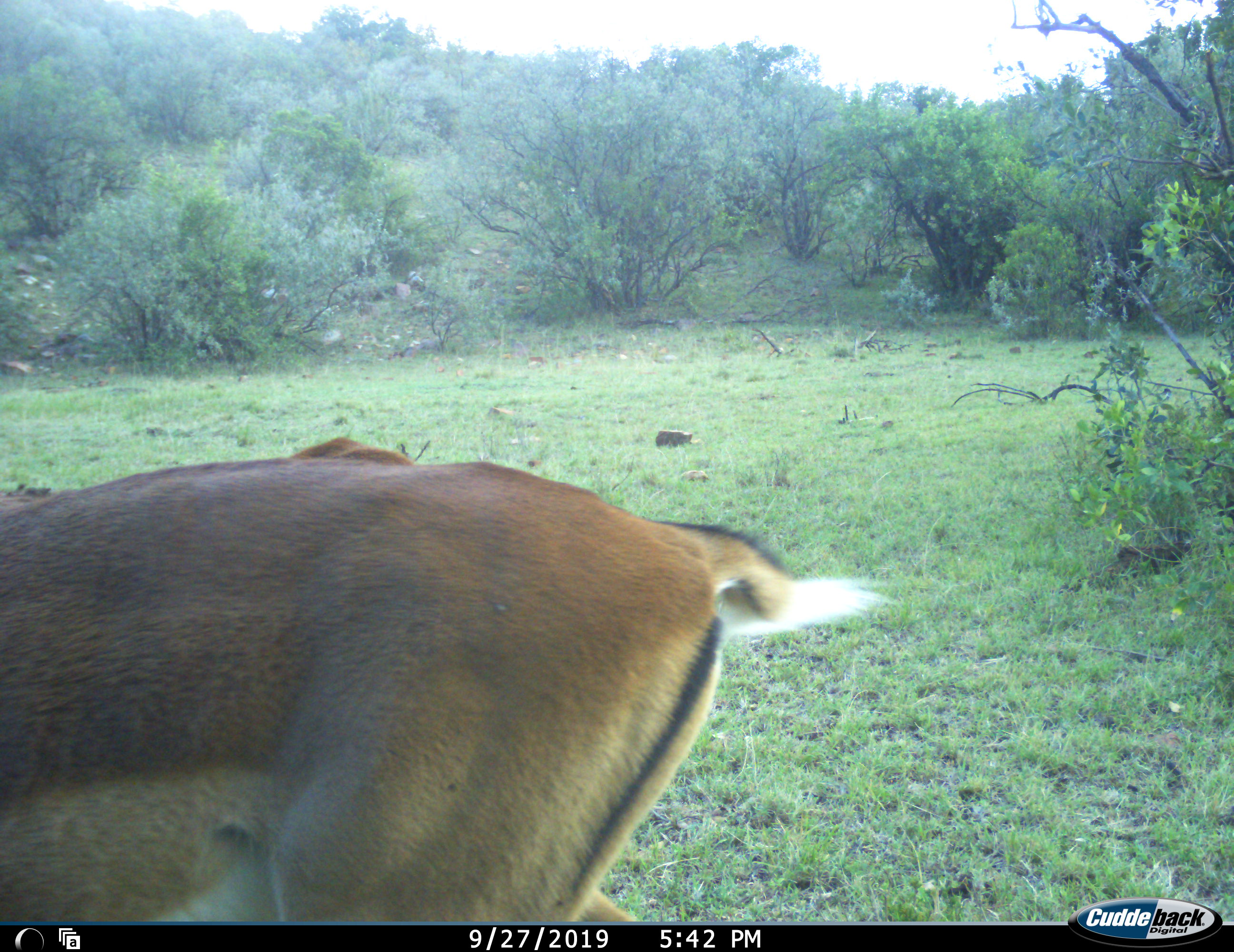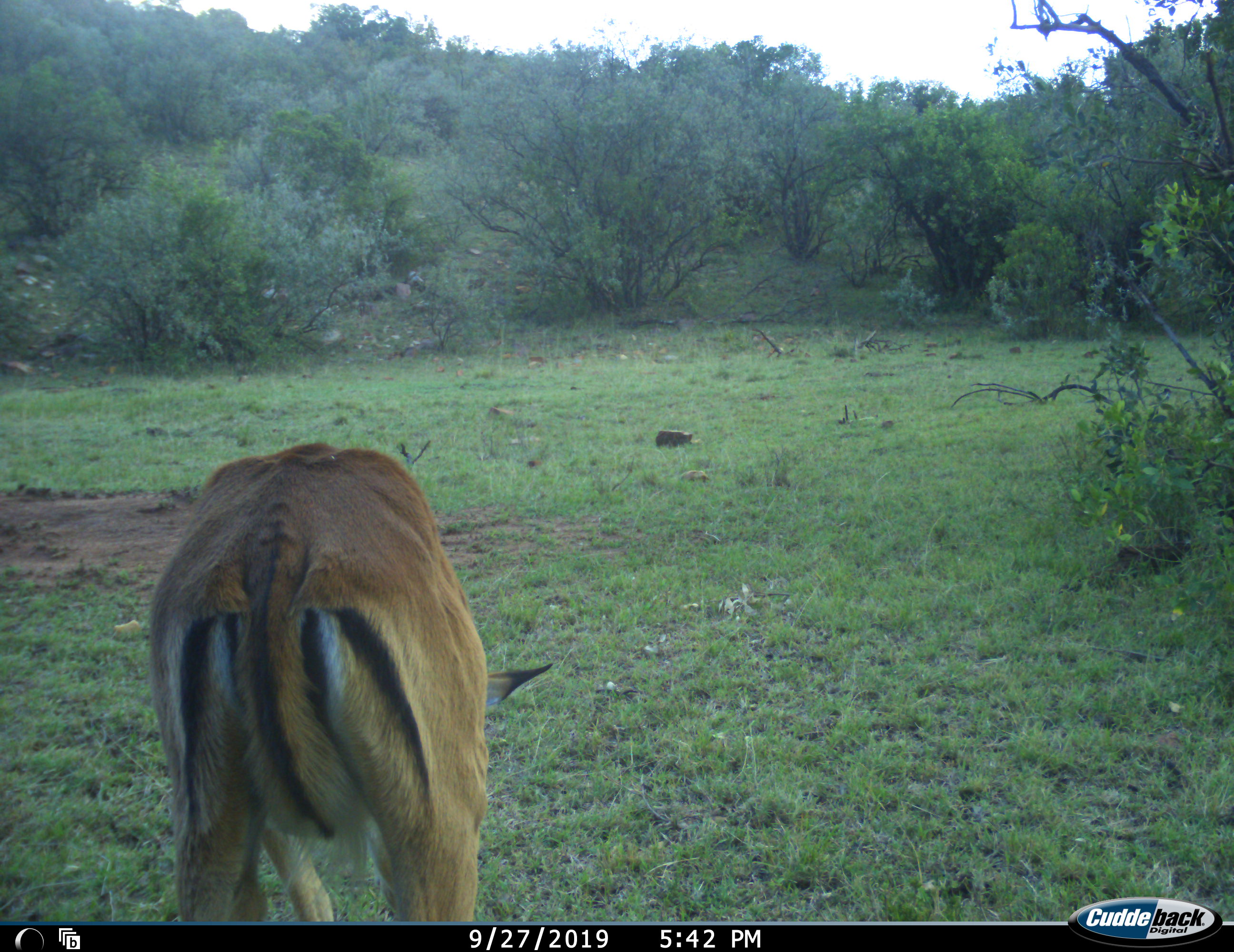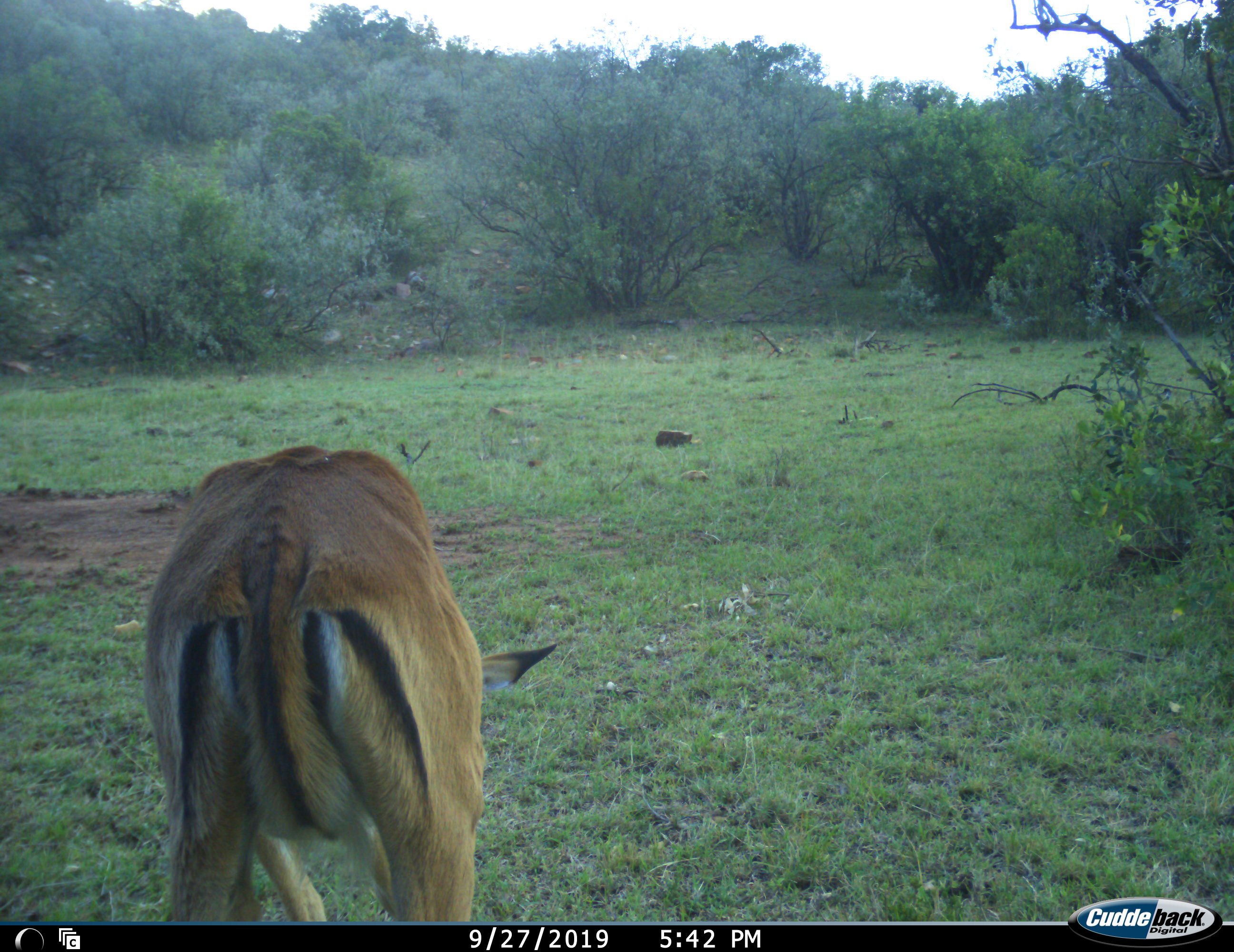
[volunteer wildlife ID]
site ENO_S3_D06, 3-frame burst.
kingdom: Animalia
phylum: Chordata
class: Mammalia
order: Artiodactyla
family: Bovidae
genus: Aepyceros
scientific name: Aepyceros melampus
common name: impala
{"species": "impala (Aepyceros melampus)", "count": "1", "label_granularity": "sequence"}